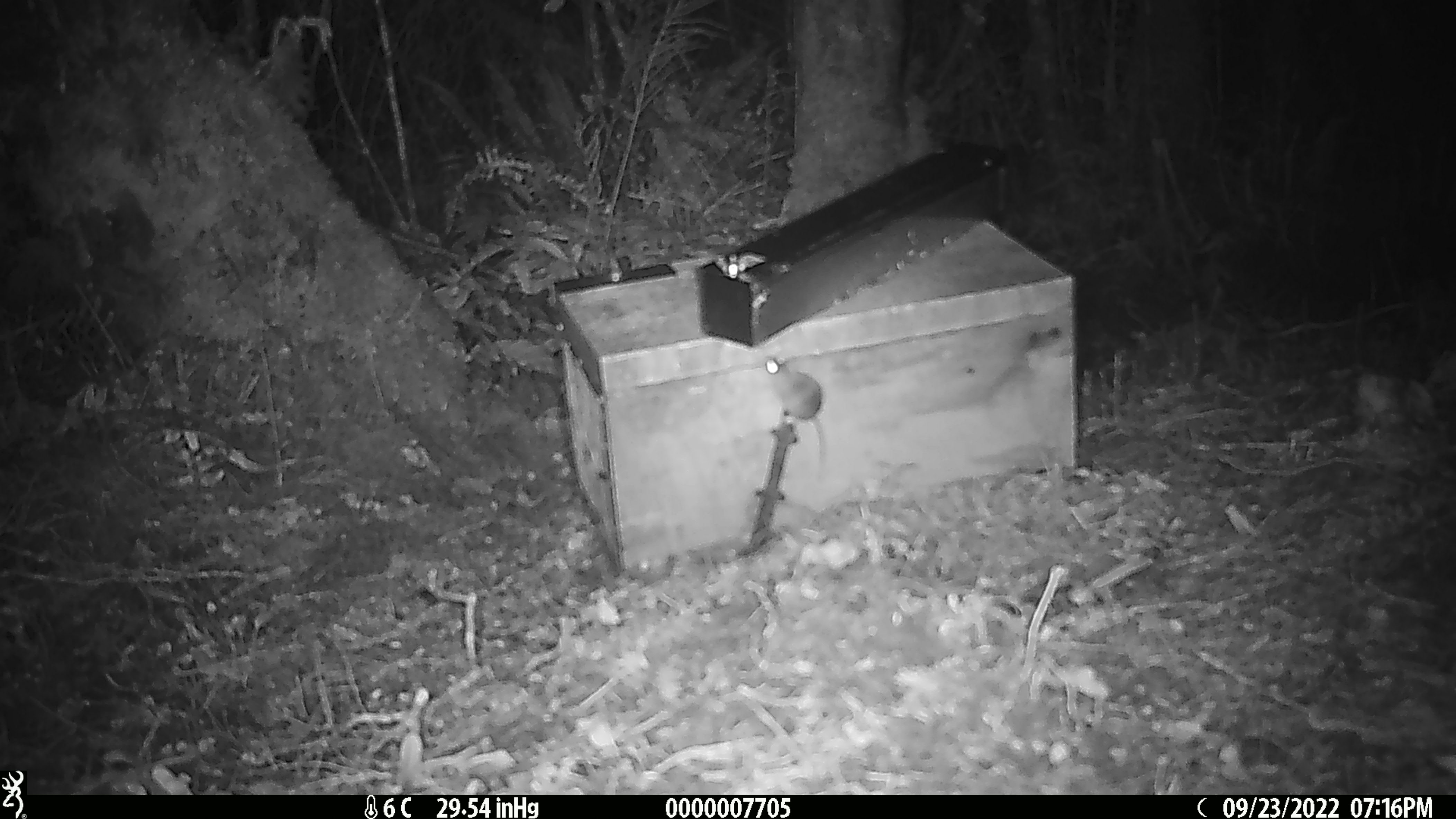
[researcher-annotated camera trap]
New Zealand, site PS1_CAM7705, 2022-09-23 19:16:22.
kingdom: Animalia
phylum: Chordata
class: Mammalia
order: Rodentia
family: Muridae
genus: Mus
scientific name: Mus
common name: mouse